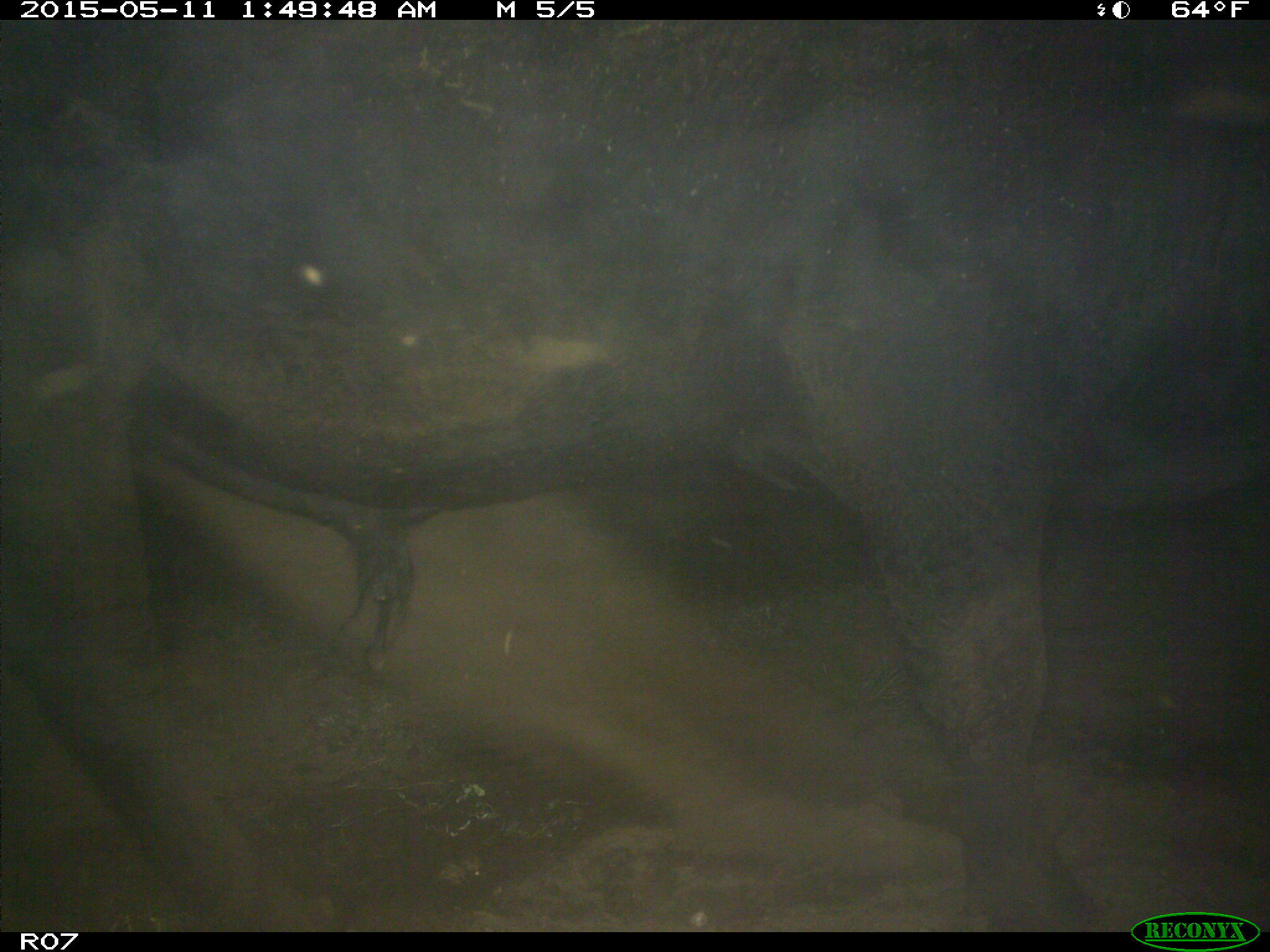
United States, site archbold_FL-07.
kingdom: Animalia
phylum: Chordata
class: Mammalia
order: Artiodactyla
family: Bovidae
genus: Bos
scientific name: Bos taurus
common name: domestic cow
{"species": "Bos taurus (domestic cow)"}